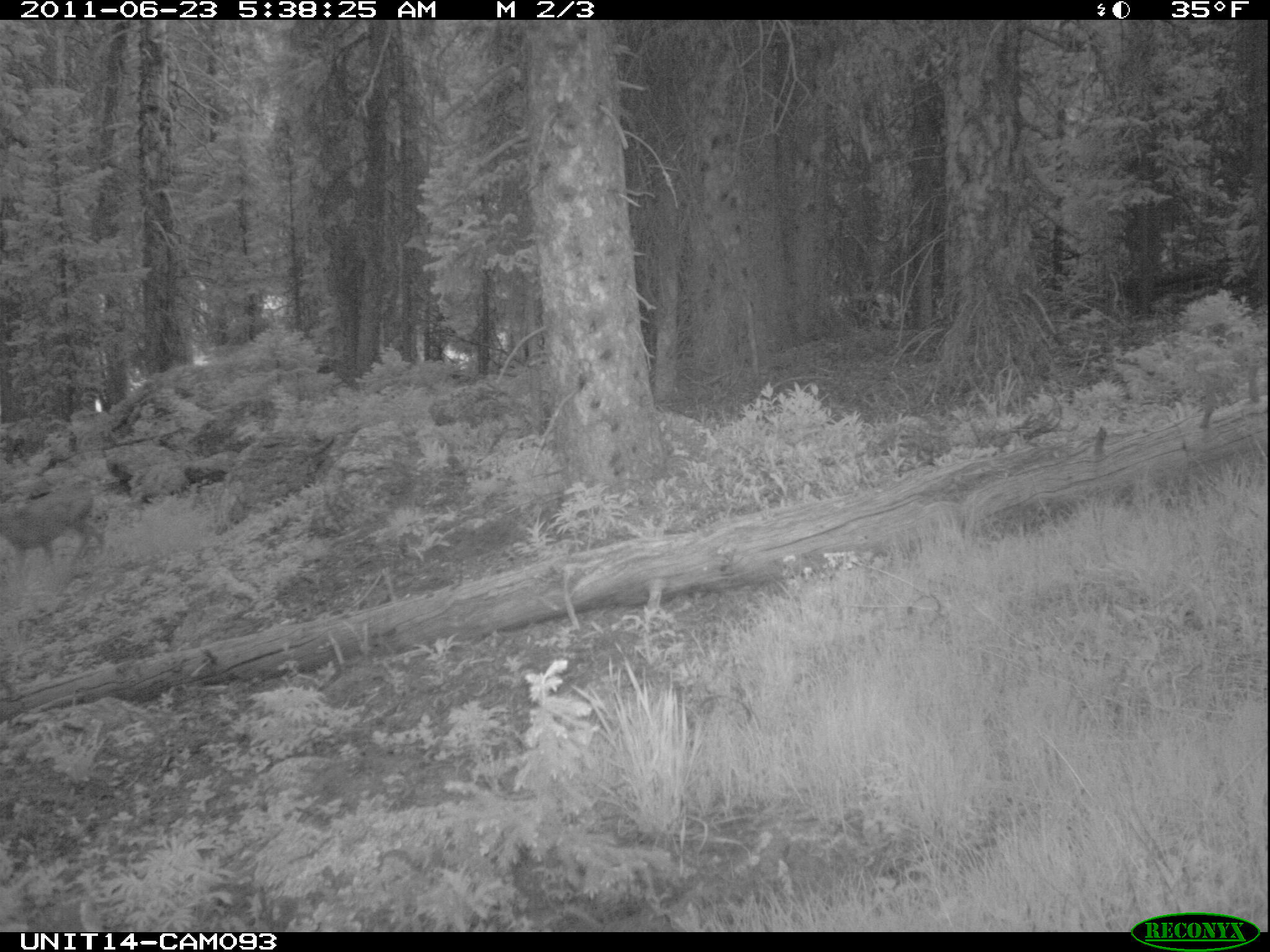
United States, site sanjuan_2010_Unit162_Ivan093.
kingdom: Animalia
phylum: Chordata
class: Mammalia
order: Artiodactyla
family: Cervidae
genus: Odocoileus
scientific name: Odocoileus hemionus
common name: mule deer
Odocoileus hemionus (mule deer).